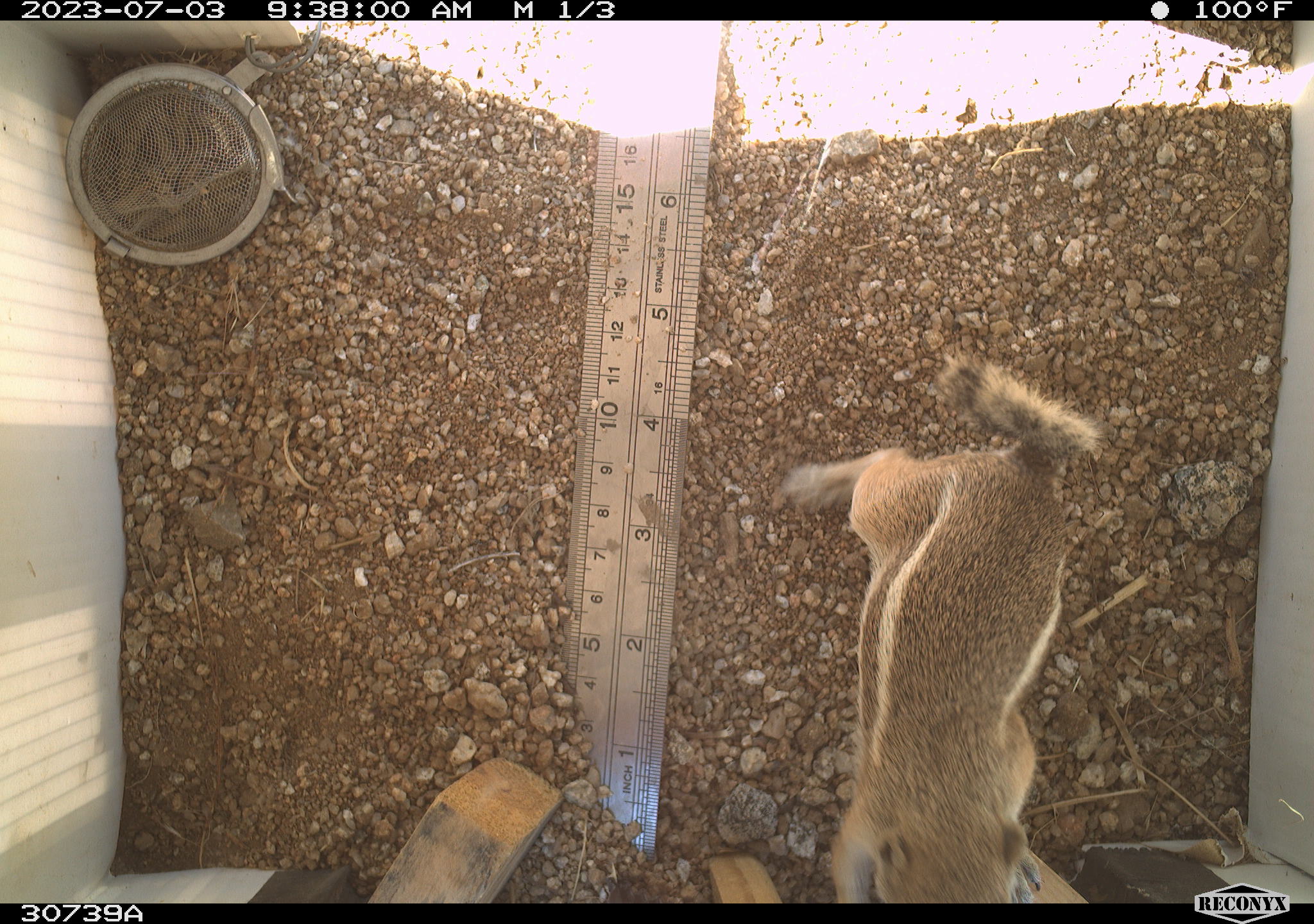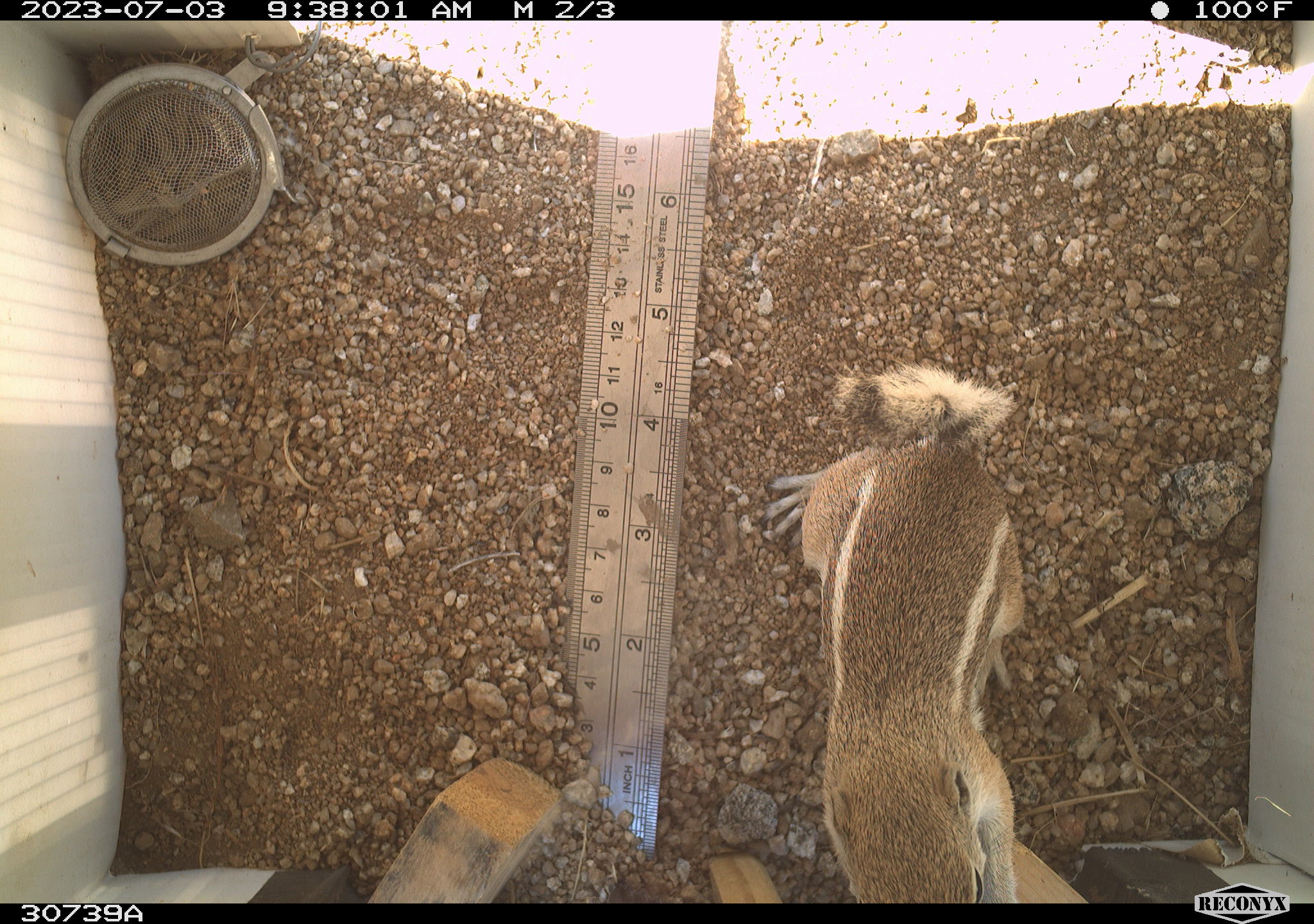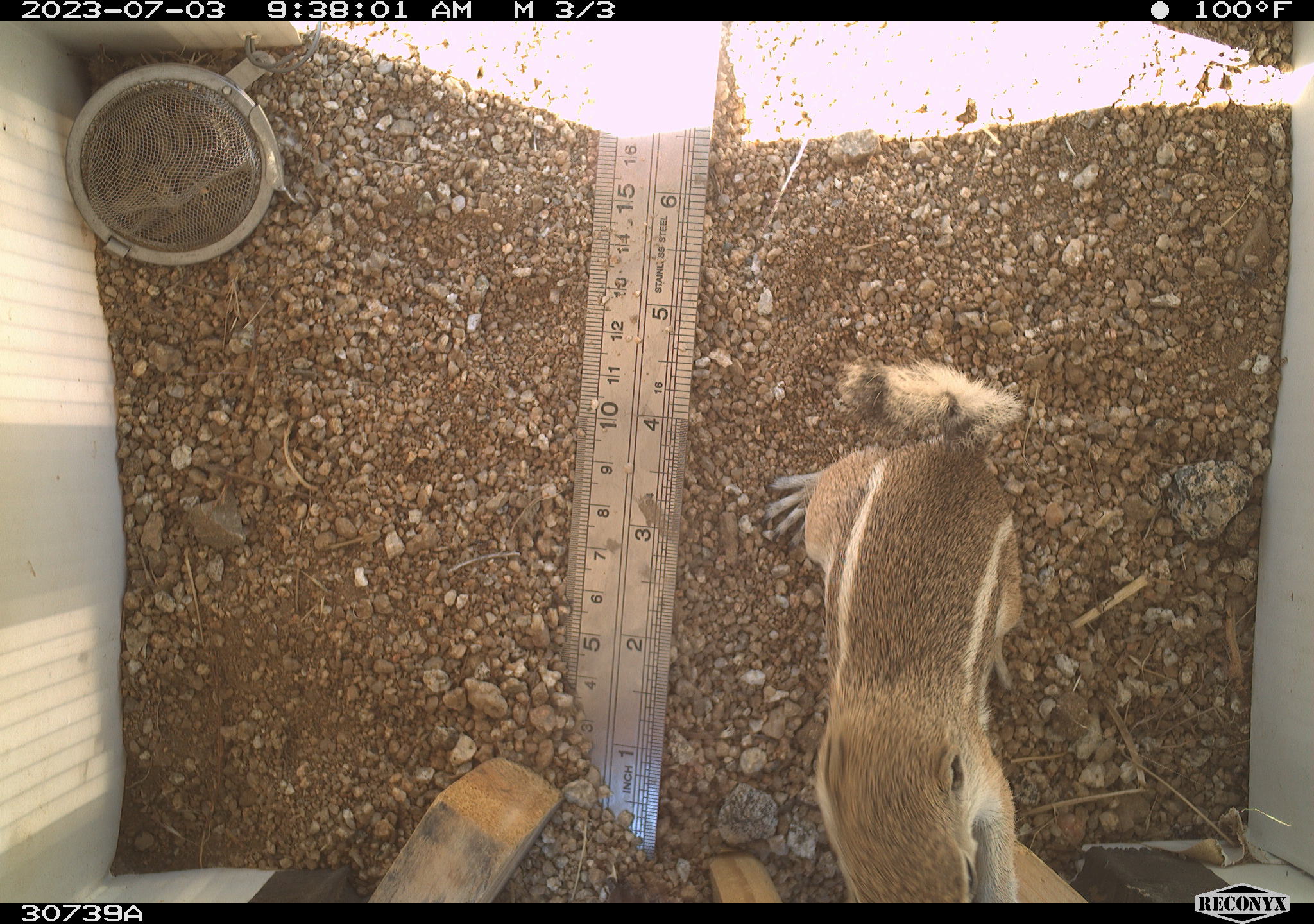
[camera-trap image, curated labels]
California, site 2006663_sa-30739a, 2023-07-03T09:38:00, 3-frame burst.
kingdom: Animalia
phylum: Chordata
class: Mammalia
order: Rodentia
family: Sciuridae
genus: Ammospermophilus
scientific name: Ammospermophilus leucurus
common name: white-tailed antelope squirrel